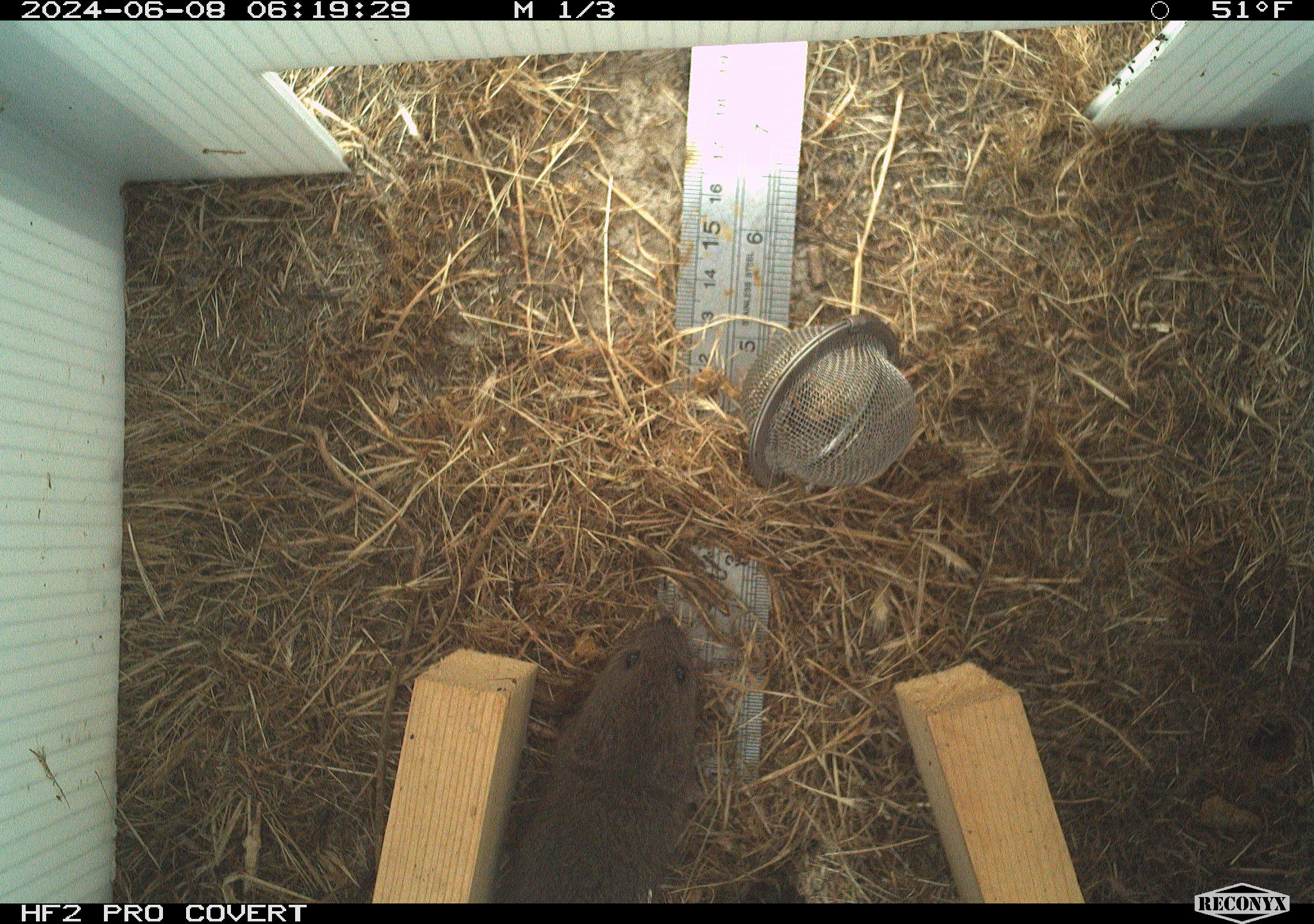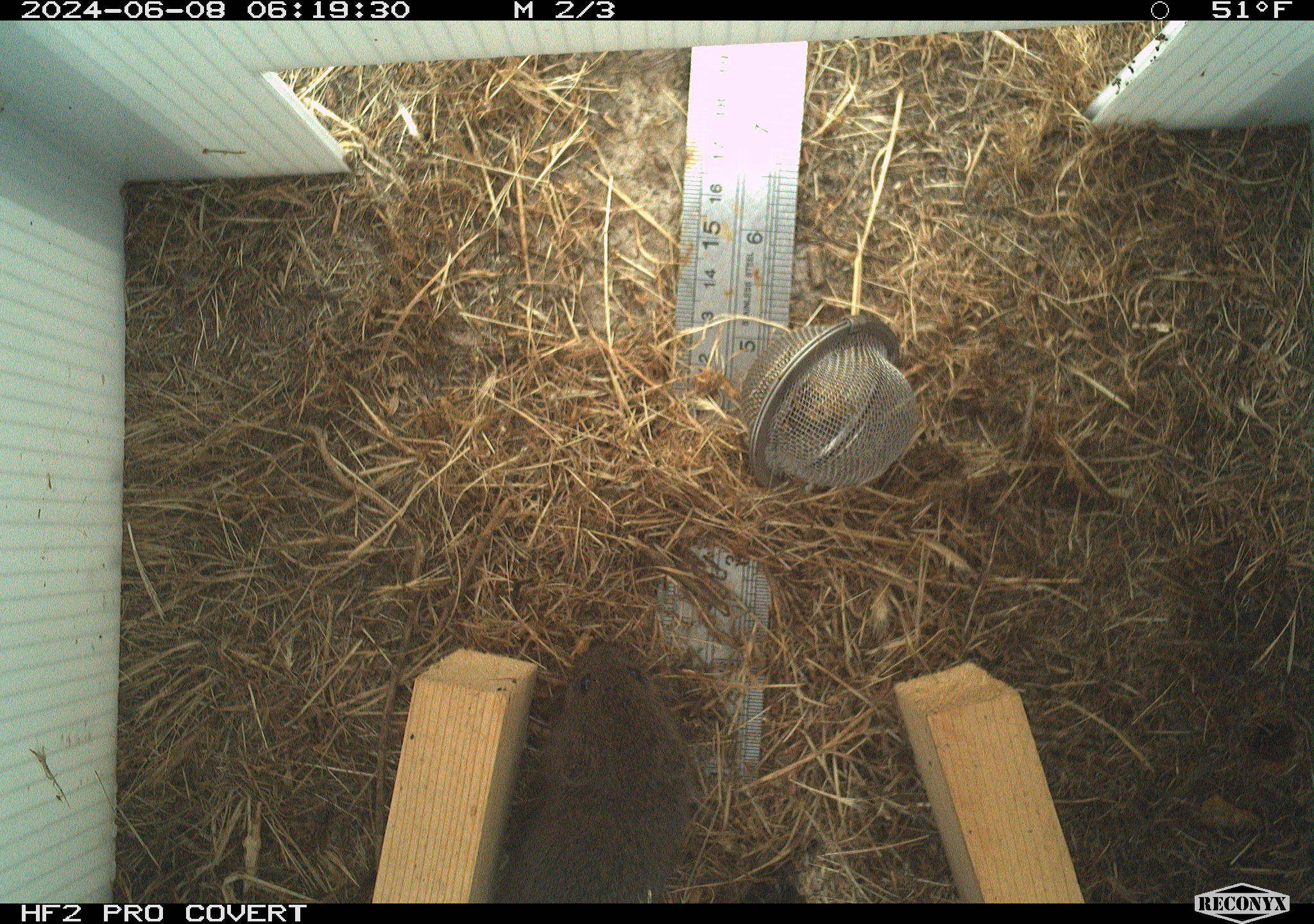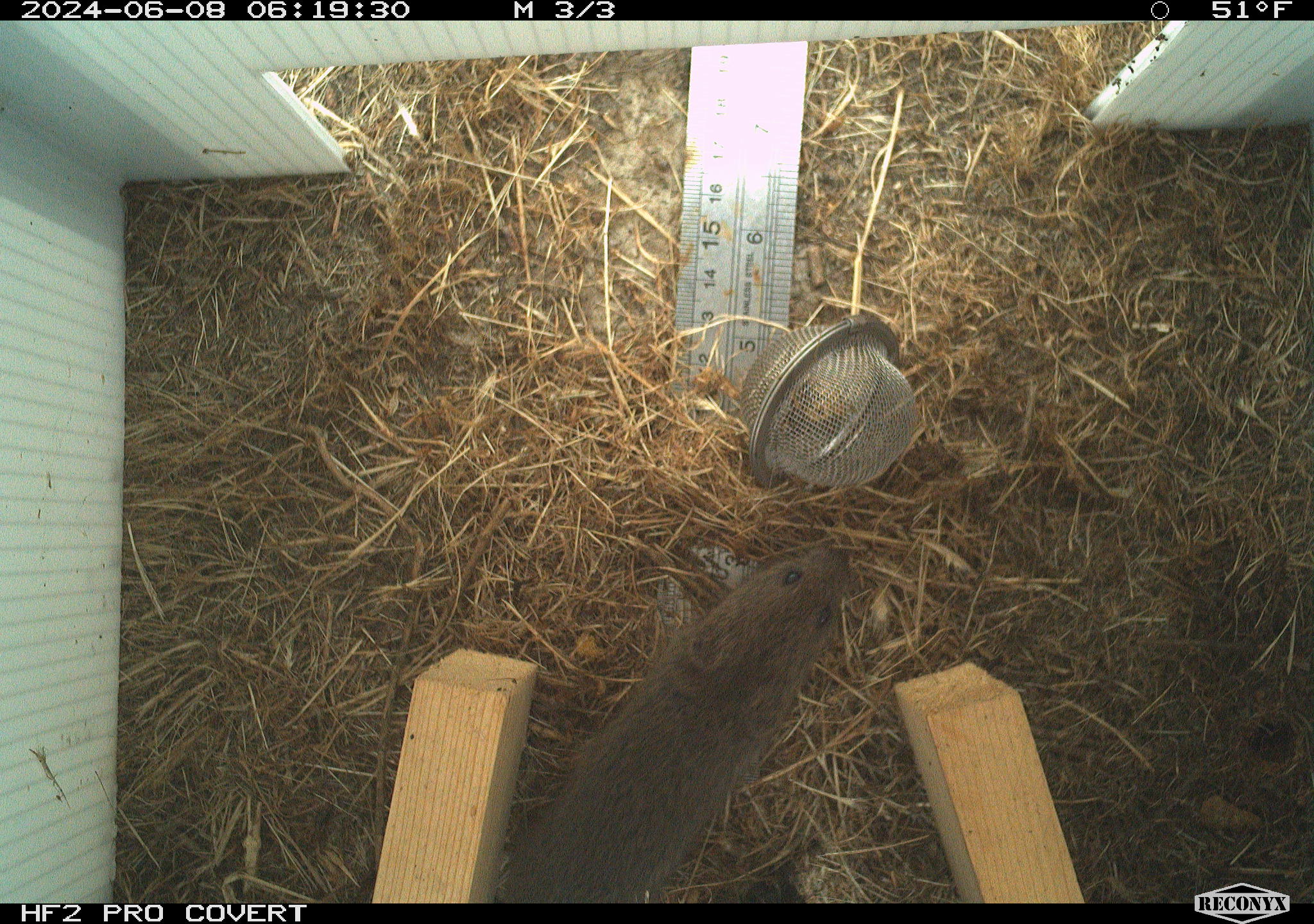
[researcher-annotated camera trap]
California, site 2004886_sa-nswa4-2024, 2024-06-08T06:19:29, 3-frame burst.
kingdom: Animalia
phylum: Chordata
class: Mammalia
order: Rodentia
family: Cricetidae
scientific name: Arvicolinae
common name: voles, lemmings, and muskrats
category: arvicolinae subfamily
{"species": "arvicolinae subfamily (voles, lemmings, and muskrats) (Arvicolinae)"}